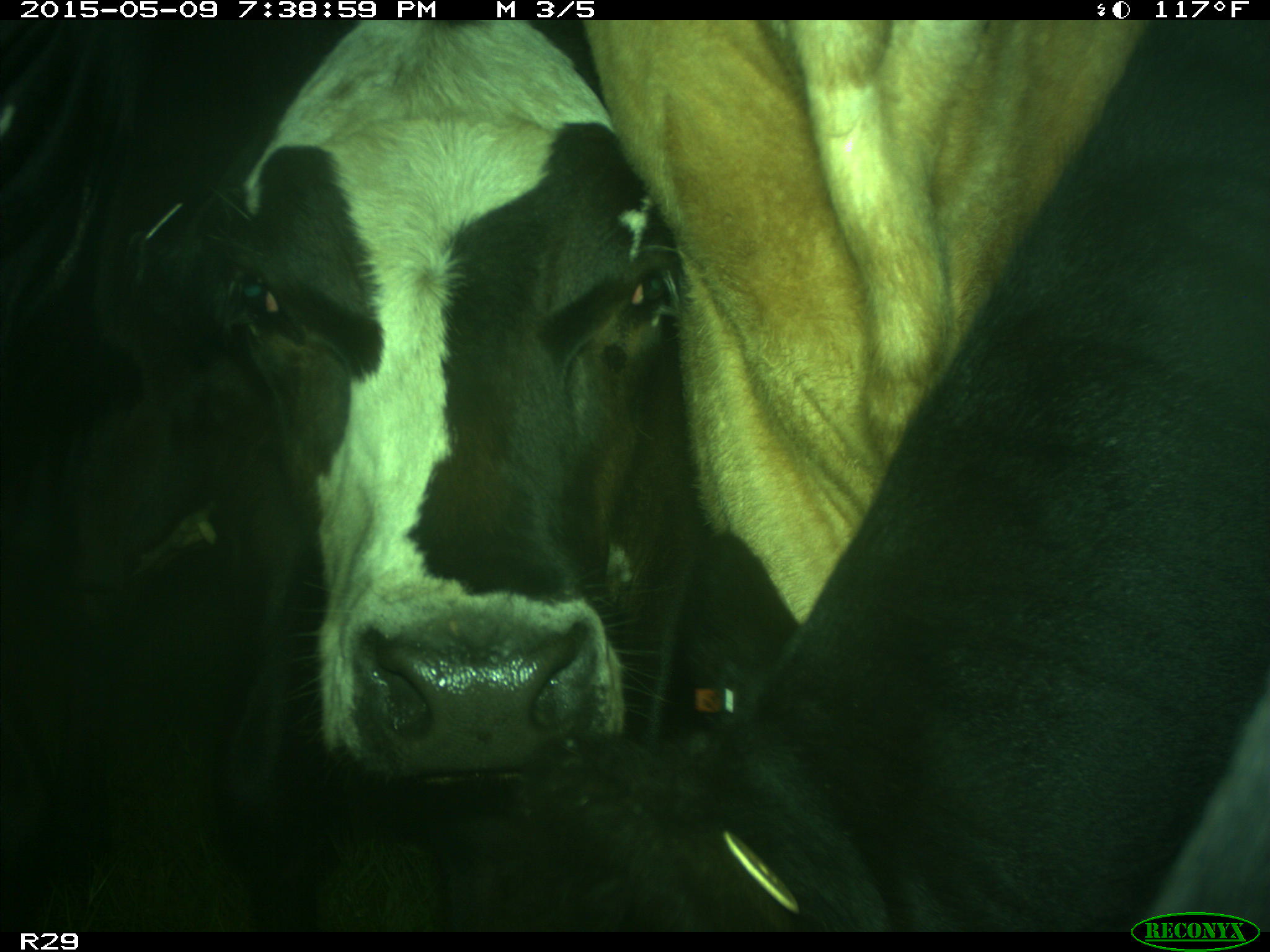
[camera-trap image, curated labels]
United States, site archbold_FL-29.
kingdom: Animalia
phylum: Chordata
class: Mammalia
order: Artiodactyla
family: Bovidae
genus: Bos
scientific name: Bos taurus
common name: domestic cow